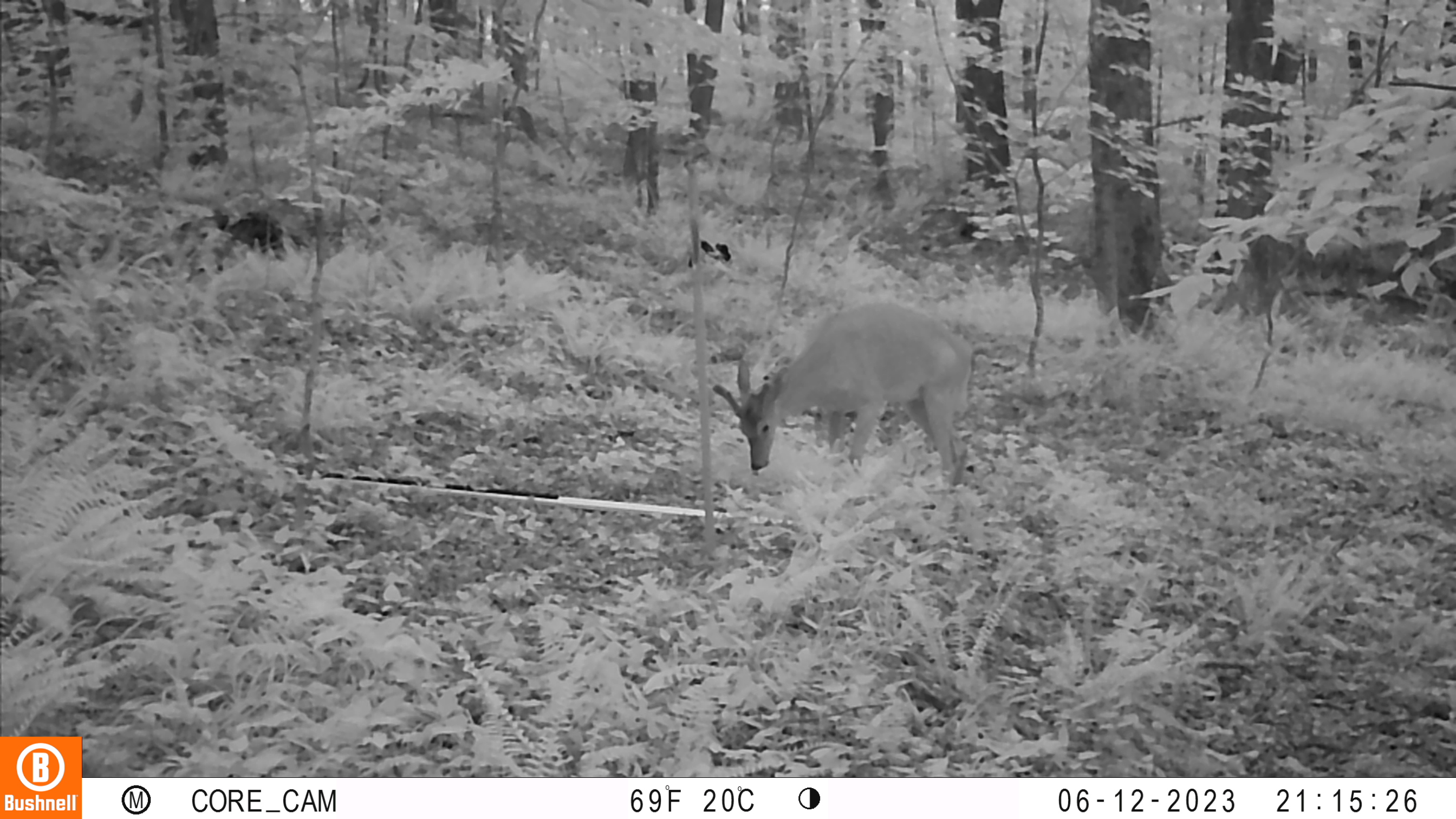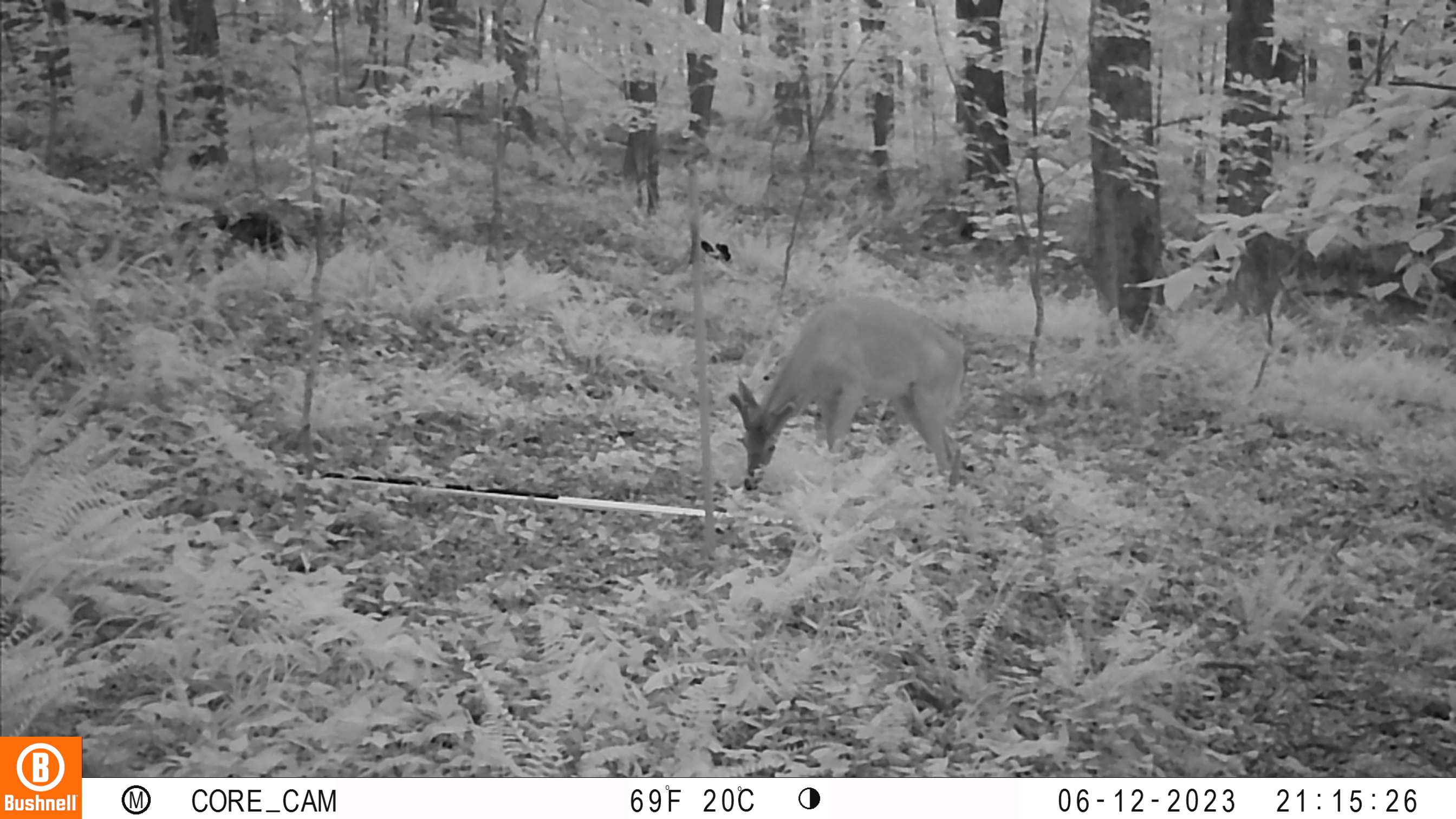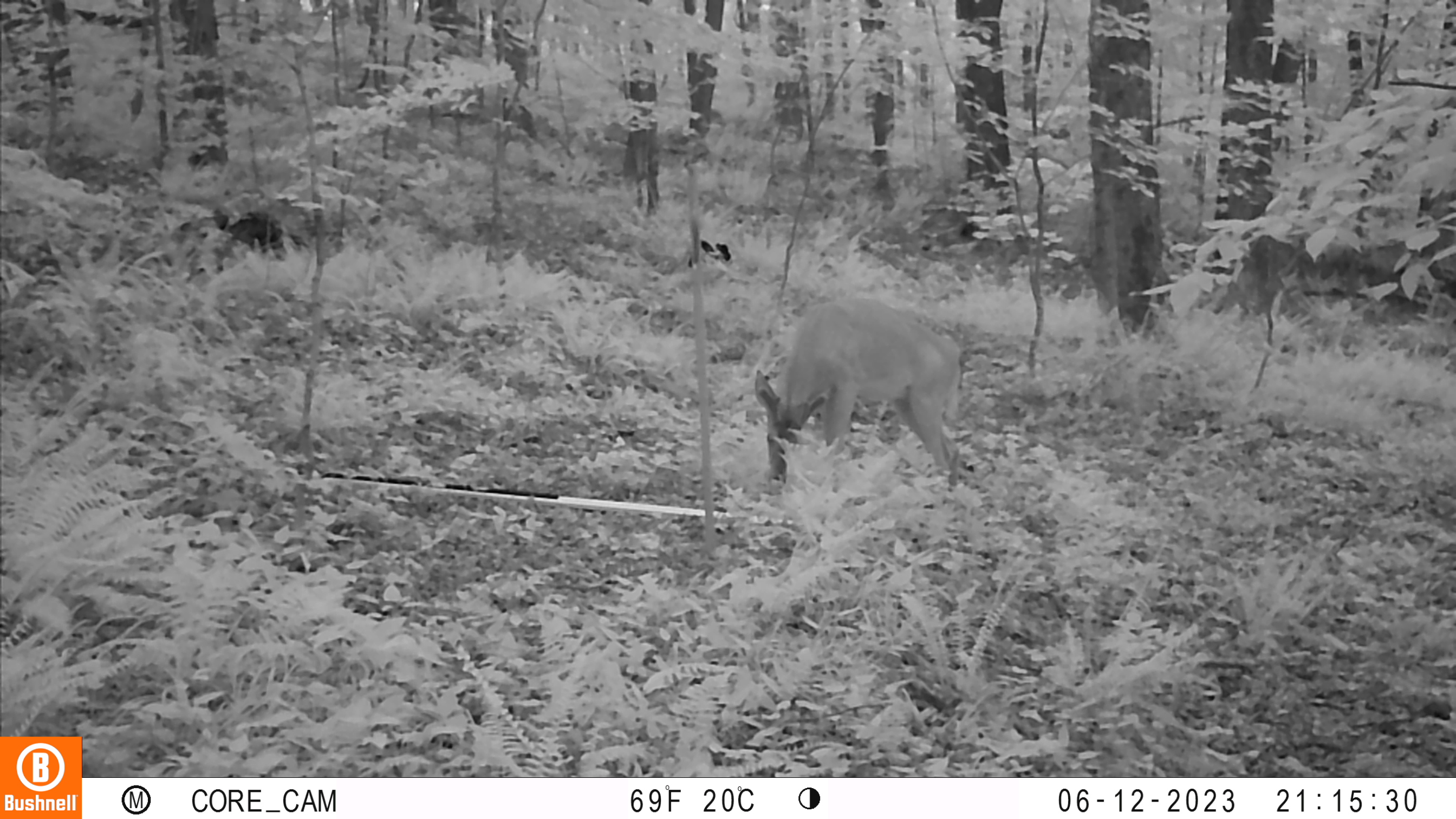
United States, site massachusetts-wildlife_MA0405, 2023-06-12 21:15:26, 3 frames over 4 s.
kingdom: Animalia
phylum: Chordata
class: Mammalia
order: Artiodactyla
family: Cervidae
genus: Odocoileus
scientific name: Odocoileus virginianus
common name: white-tailed deer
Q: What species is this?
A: White-tailed deer (Odocoileus virginianus).